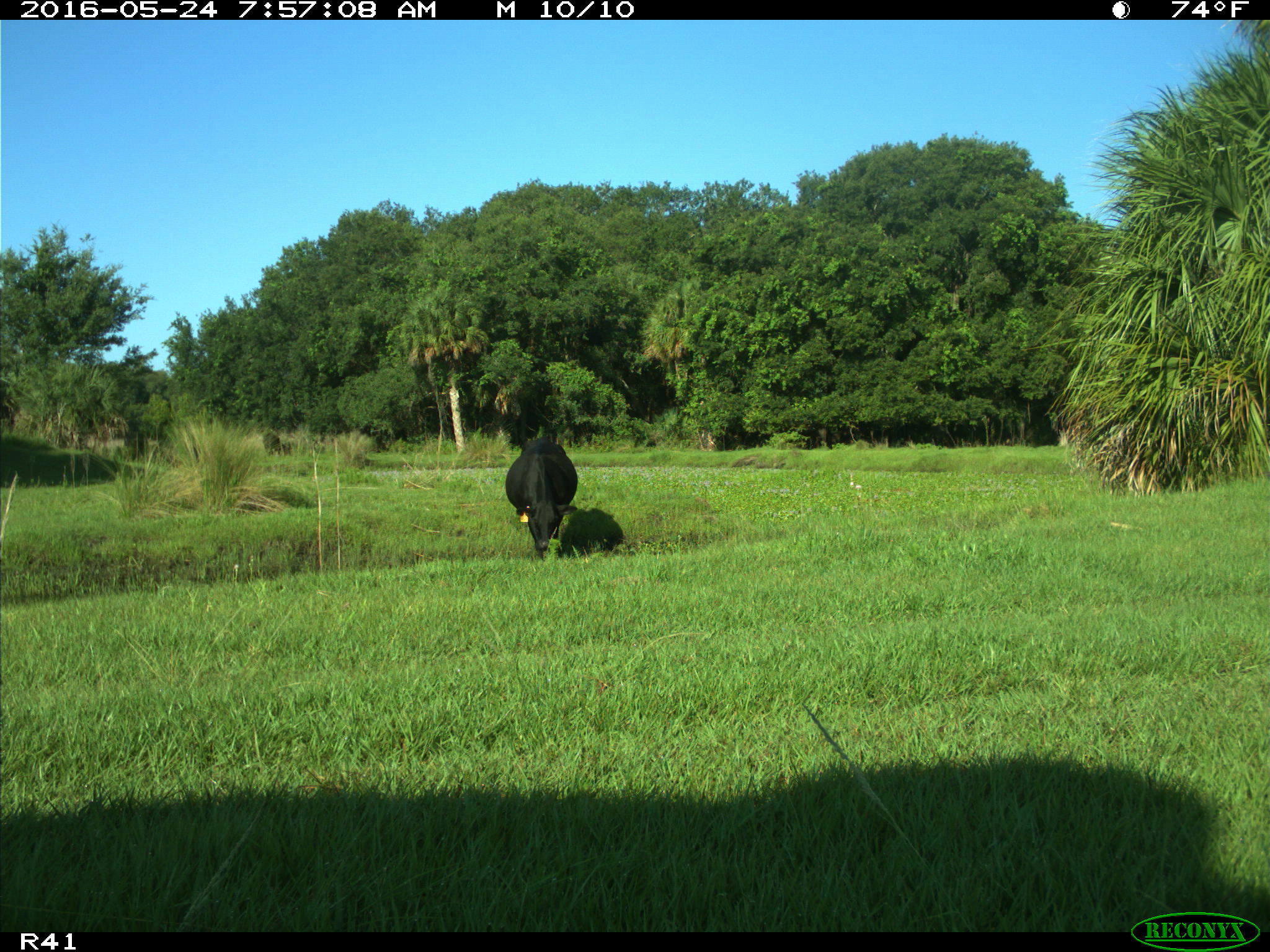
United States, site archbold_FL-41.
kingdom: Animalia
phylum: Chordata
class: Mammalia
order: Artiodactyla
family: Bovidae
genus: Bos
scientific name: Bos taurus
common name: domestic cow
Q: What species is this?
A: Bos taurus (domestic cow).